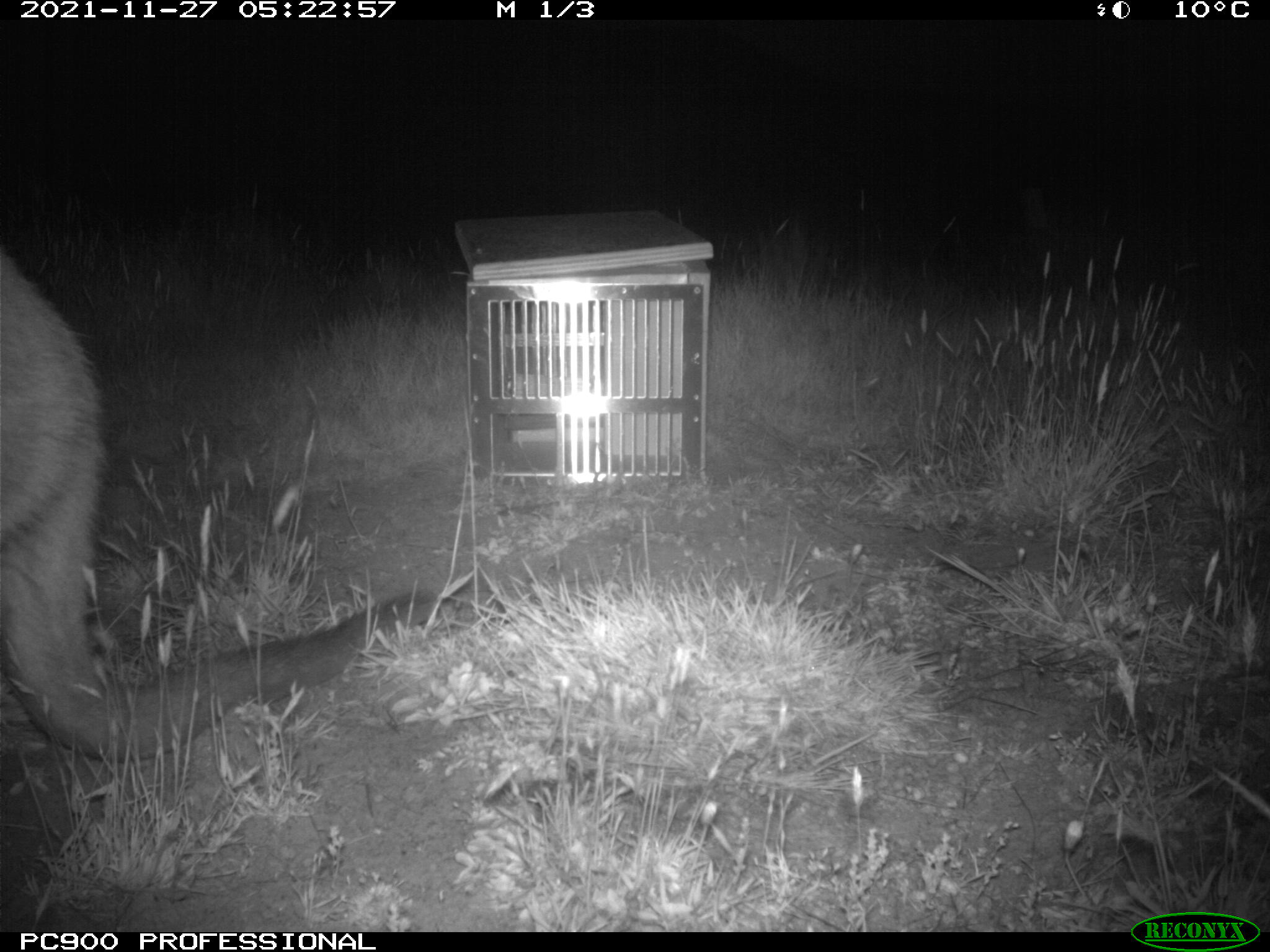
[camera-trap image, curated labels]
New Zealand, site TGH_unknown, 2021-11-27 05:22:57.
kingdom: Animalia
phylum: Chordata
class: Mammalia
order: Diprotodontia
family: Macropodidae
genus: Notamacropus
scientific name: Notamacropus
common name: wallaby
Wallaby (Notamacropus).